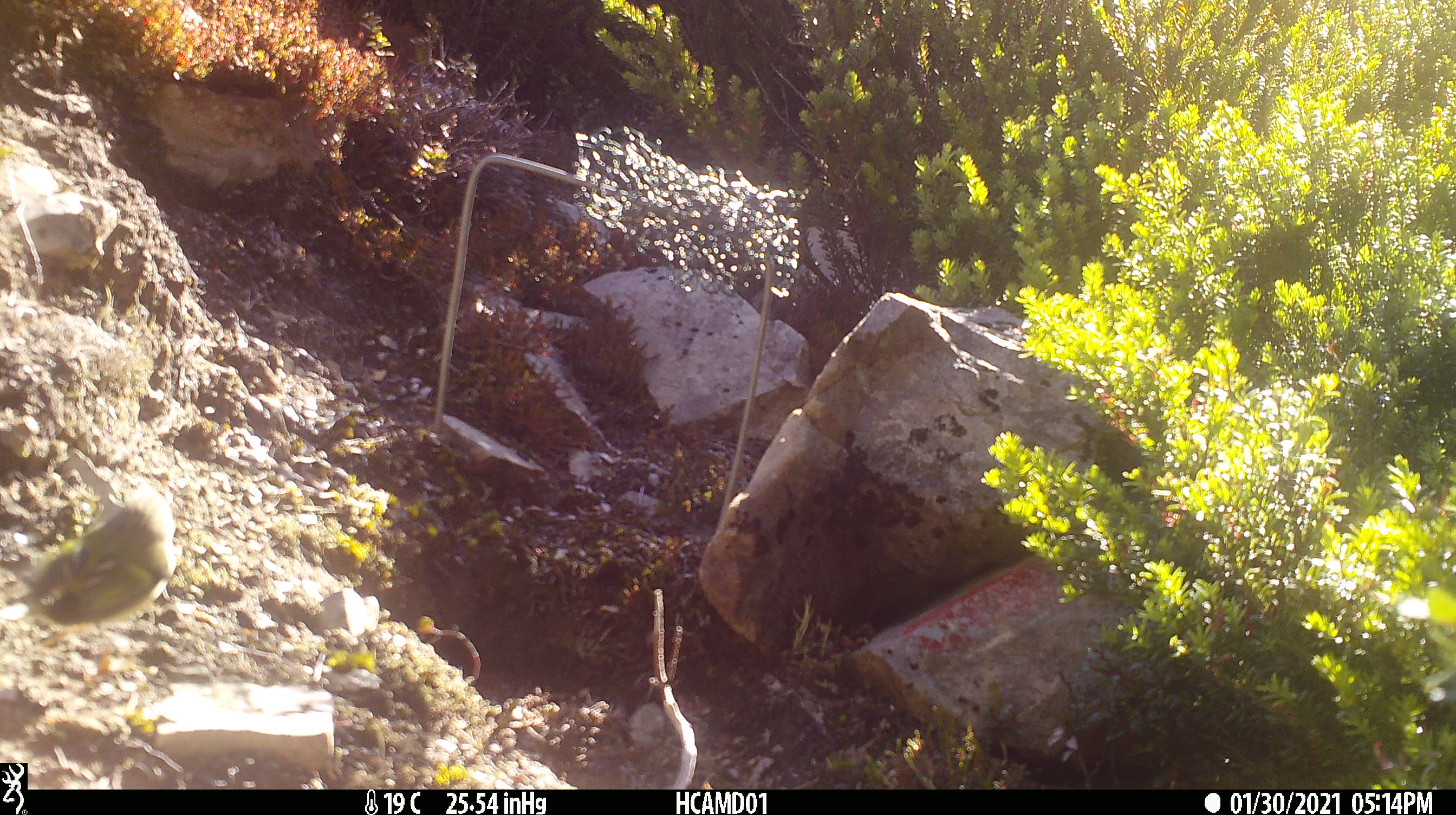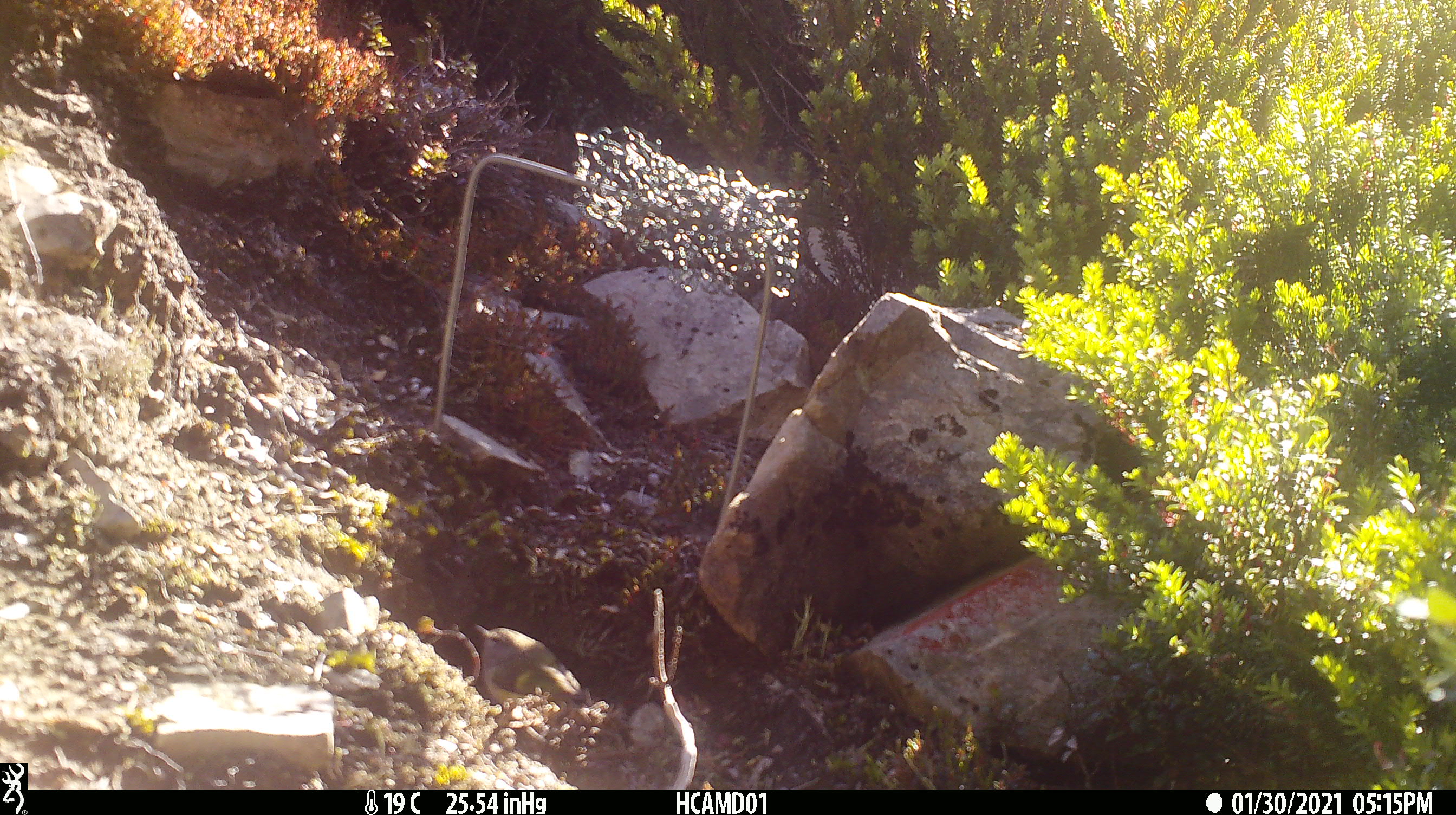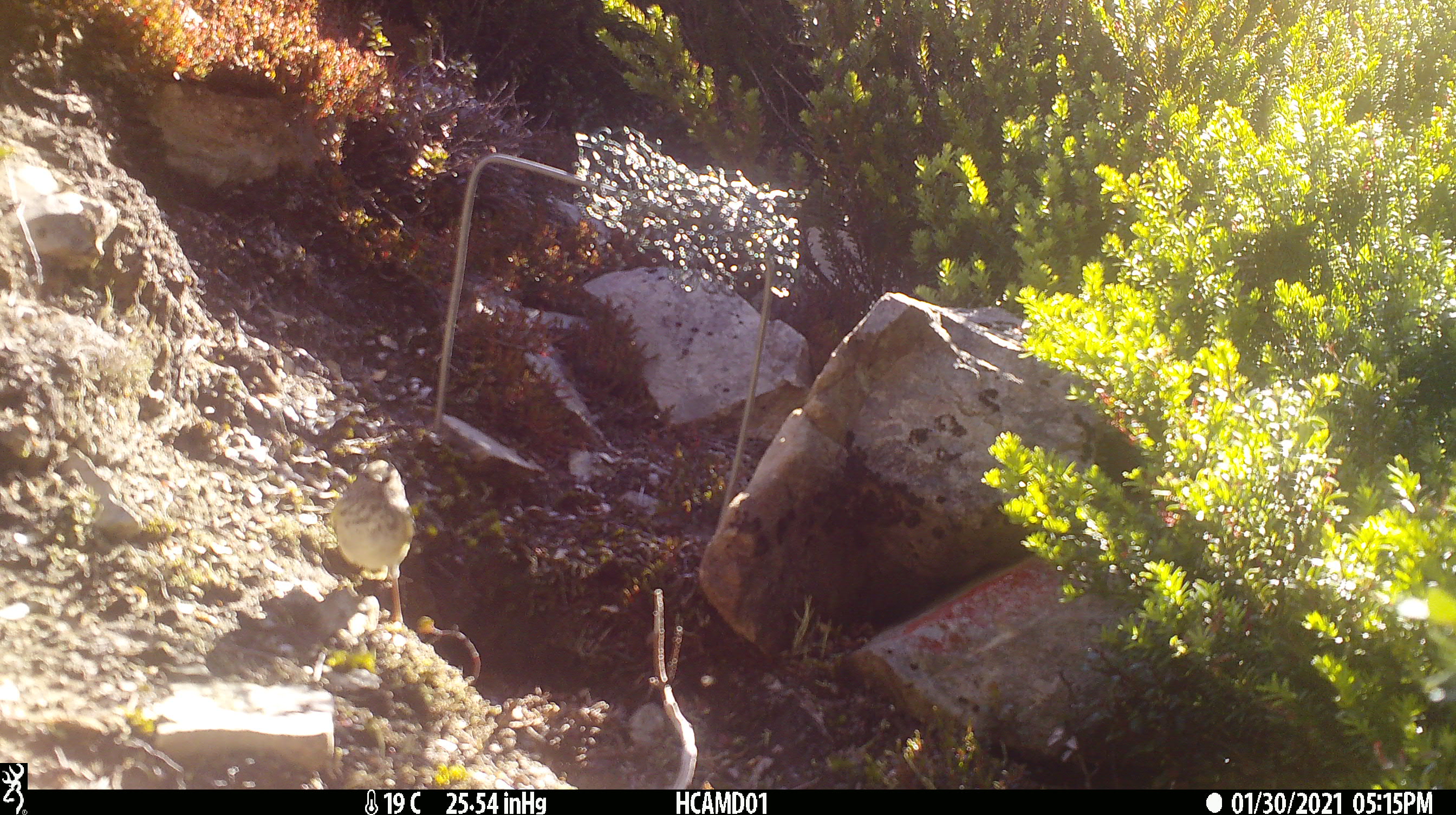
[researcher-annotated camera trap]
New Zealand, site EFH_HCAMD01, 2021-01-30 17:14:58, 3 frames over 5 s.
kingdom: Animalia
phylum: Chordata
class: Aves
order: Passeriformes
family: Acanthisittidae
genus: Acanthisitta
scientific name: Acanthisitta chloris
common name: rifleman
Rifleman (Acanthisitta chloris).